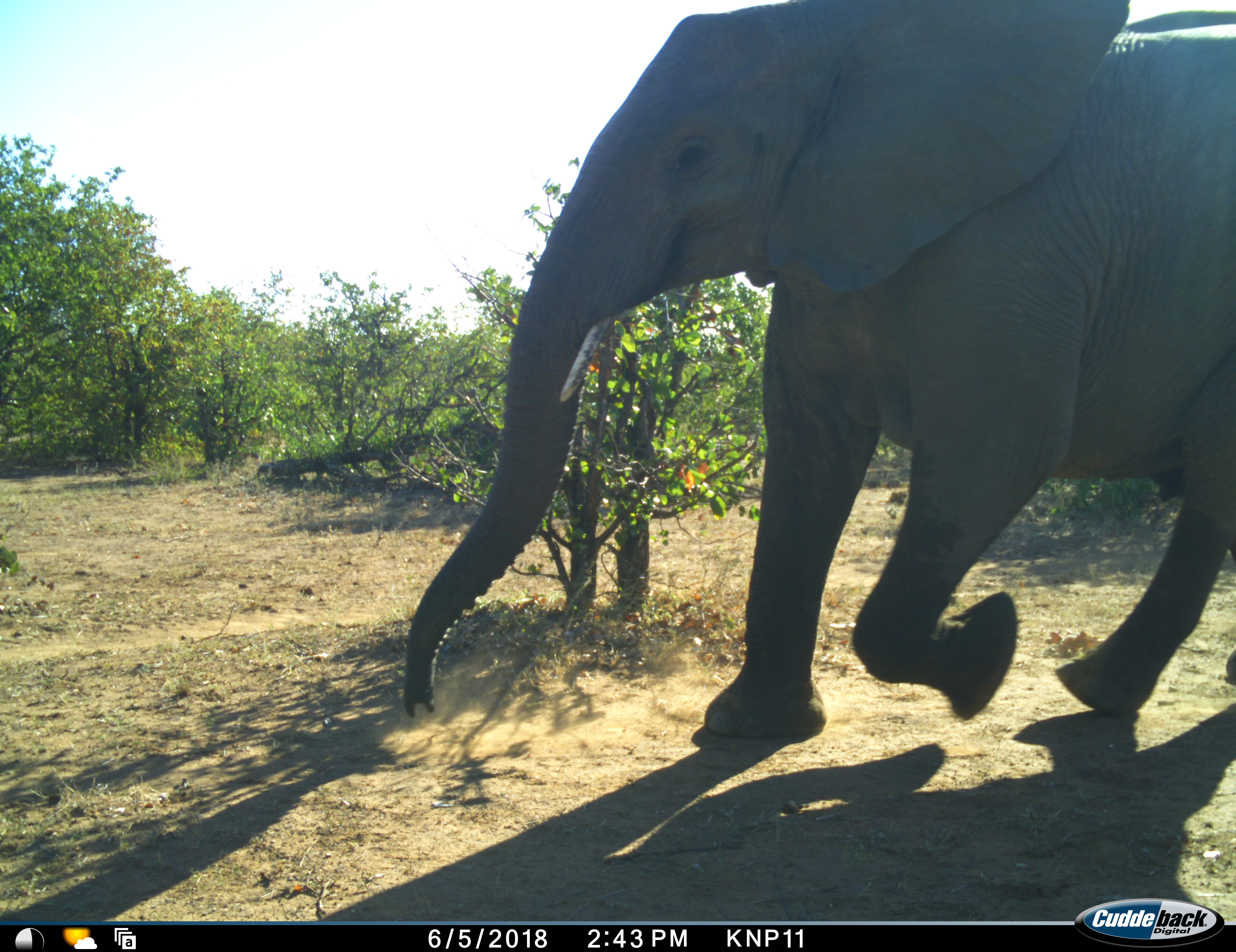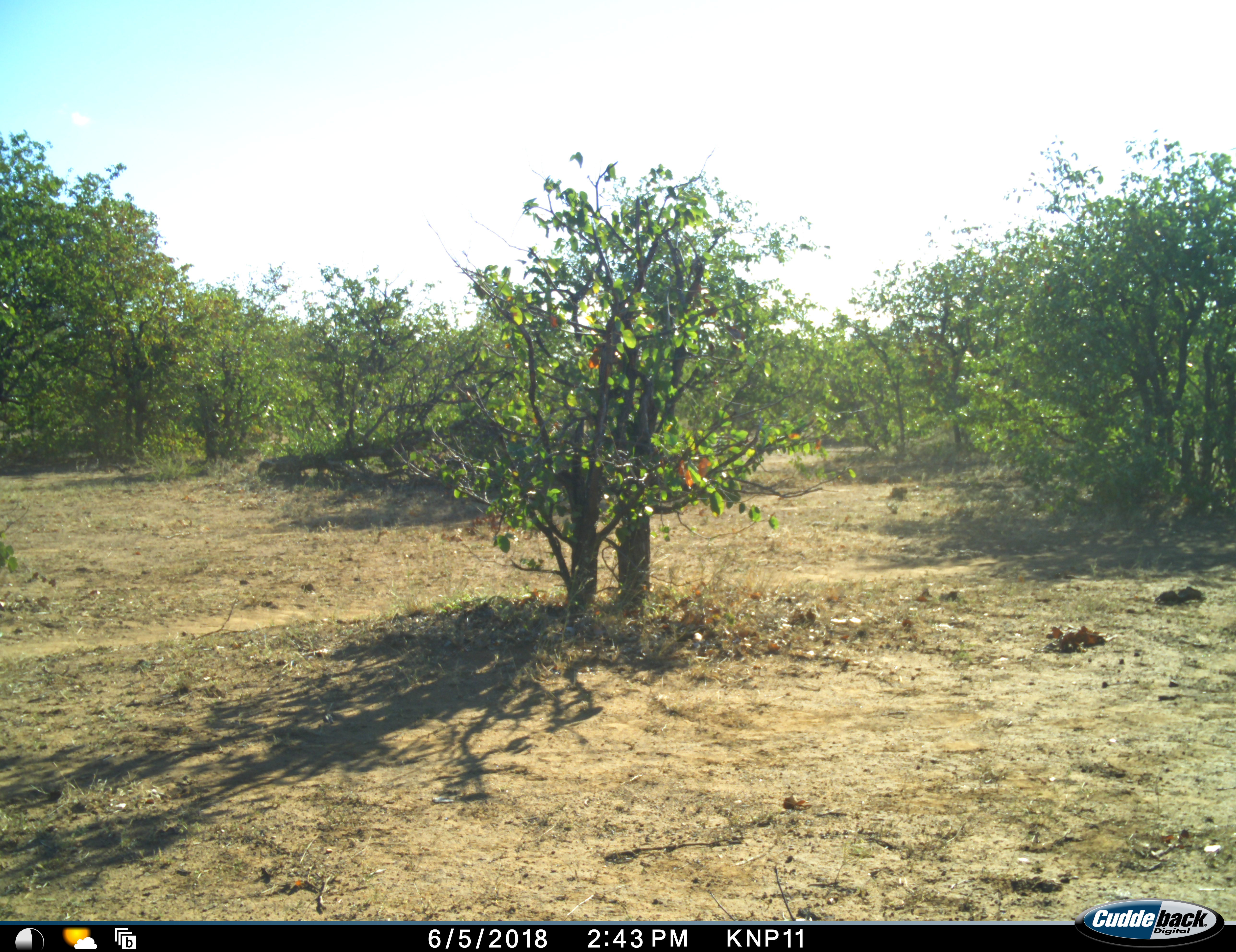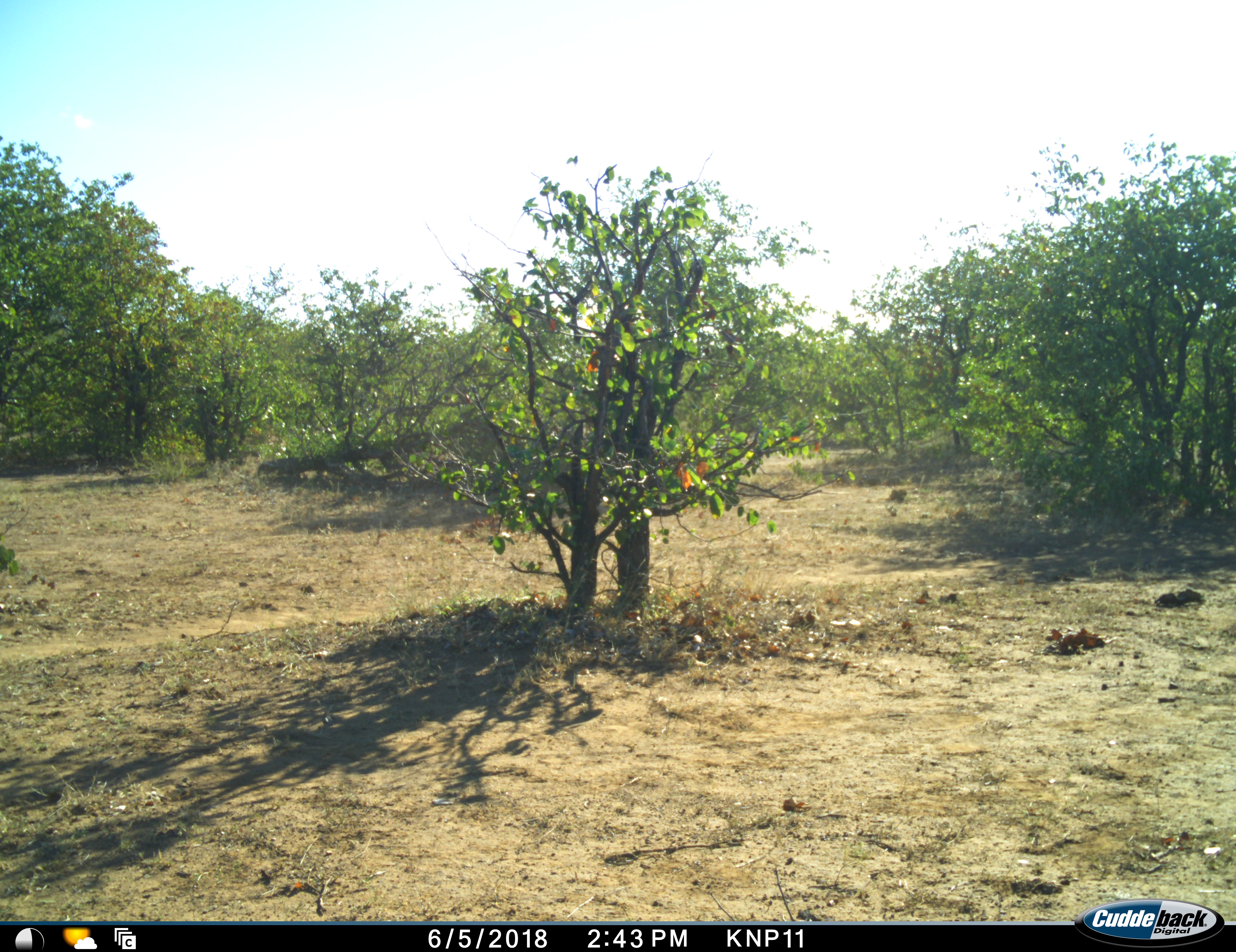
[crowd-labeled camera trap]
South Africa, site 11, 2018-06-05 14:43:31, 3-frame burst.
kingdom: Animalia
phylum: Chordata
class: Mammalia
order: Proboscidea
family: Elephantidae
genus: Loxodonta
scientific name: Loxodonta africana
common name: african bush elephant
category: elephant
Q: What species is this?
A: Elephant (african bush elephant) (Loxodonta africana).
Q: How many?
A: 1.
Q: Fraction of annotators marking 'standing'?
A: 0%.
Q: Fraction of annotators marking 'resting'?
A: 0%.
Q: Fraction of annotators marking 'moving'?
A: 100%.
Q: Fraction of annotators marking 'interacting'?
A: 0%.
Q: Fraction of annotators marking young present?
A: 0%.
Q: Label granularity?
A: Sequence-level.